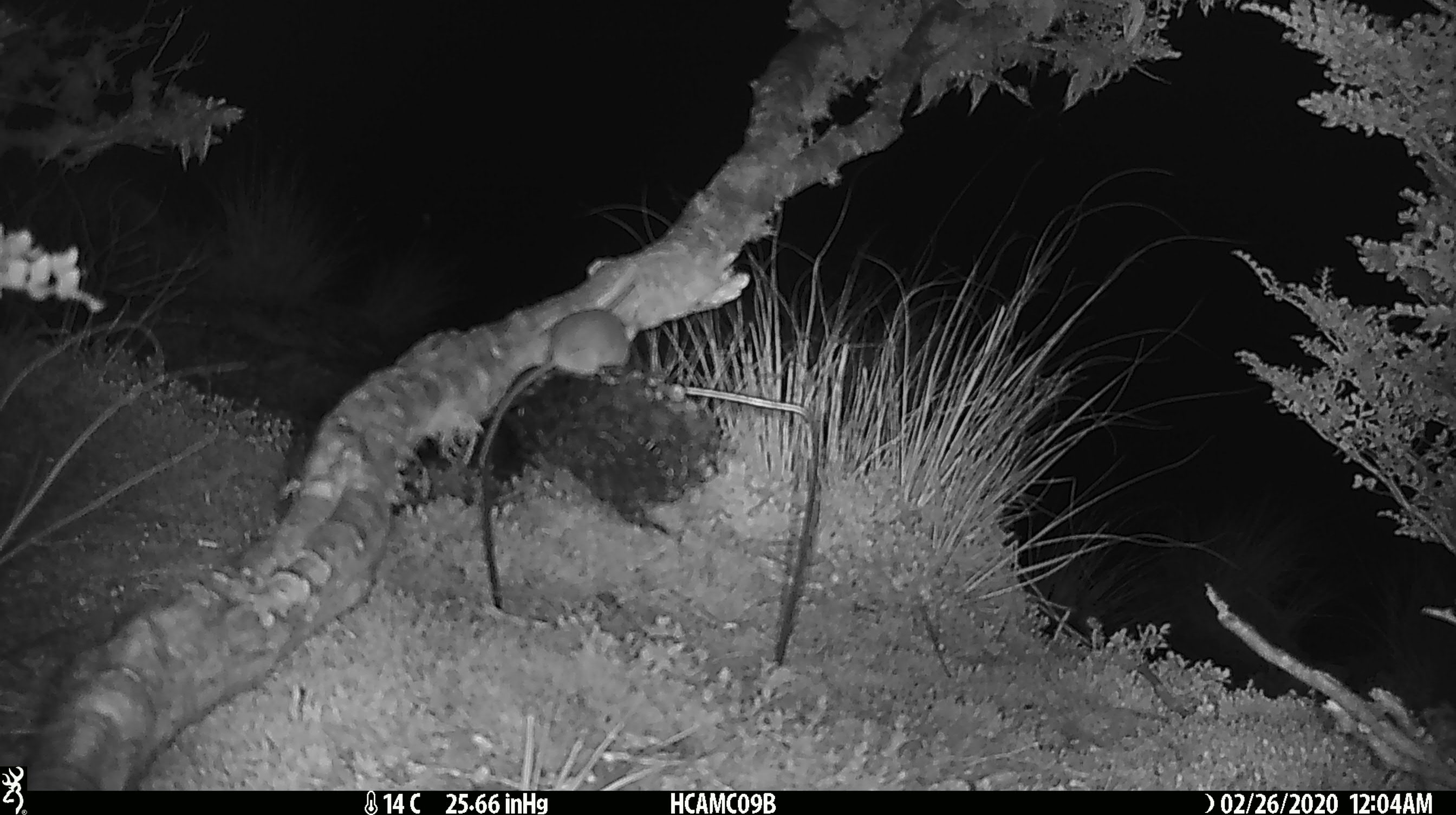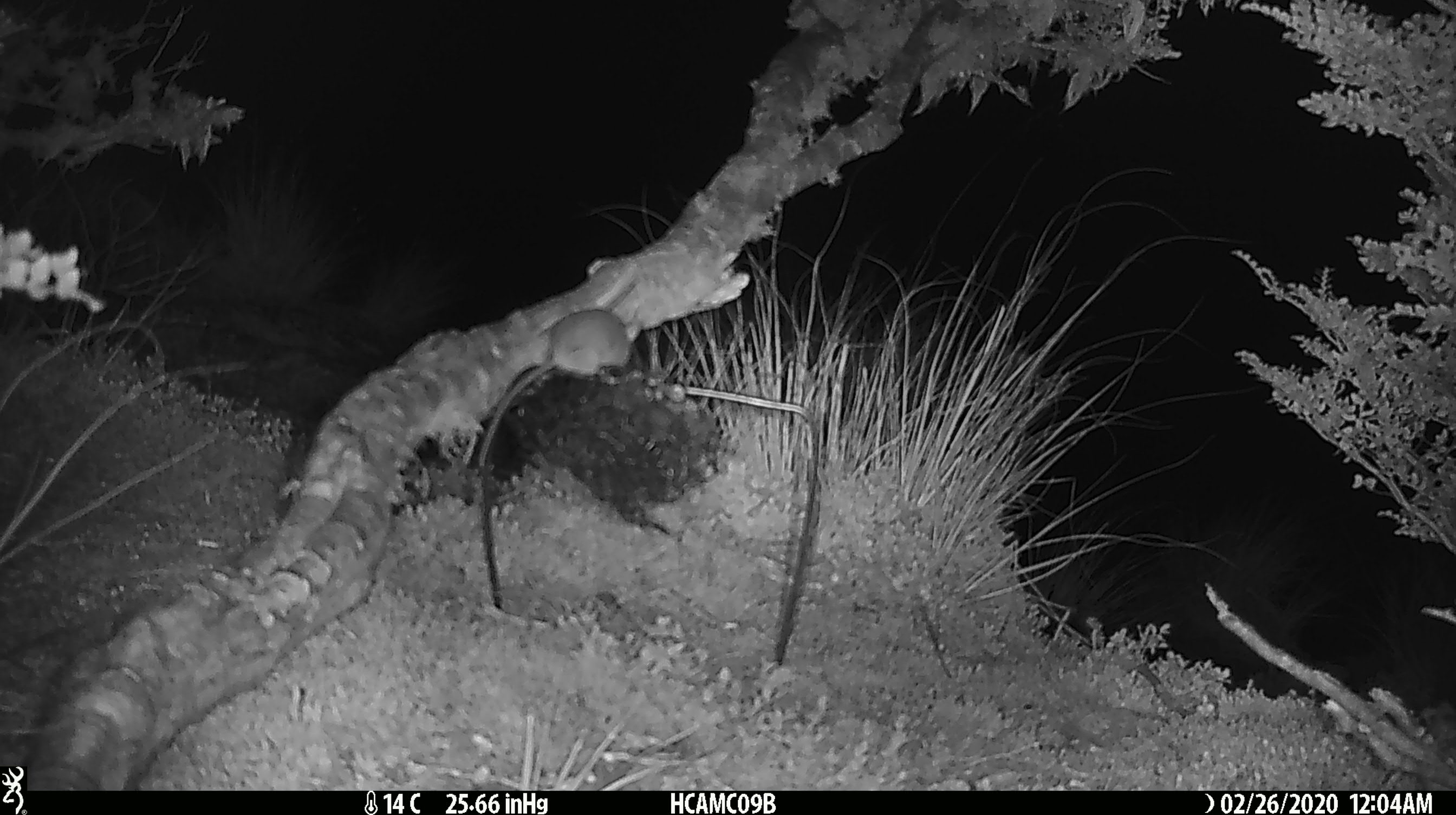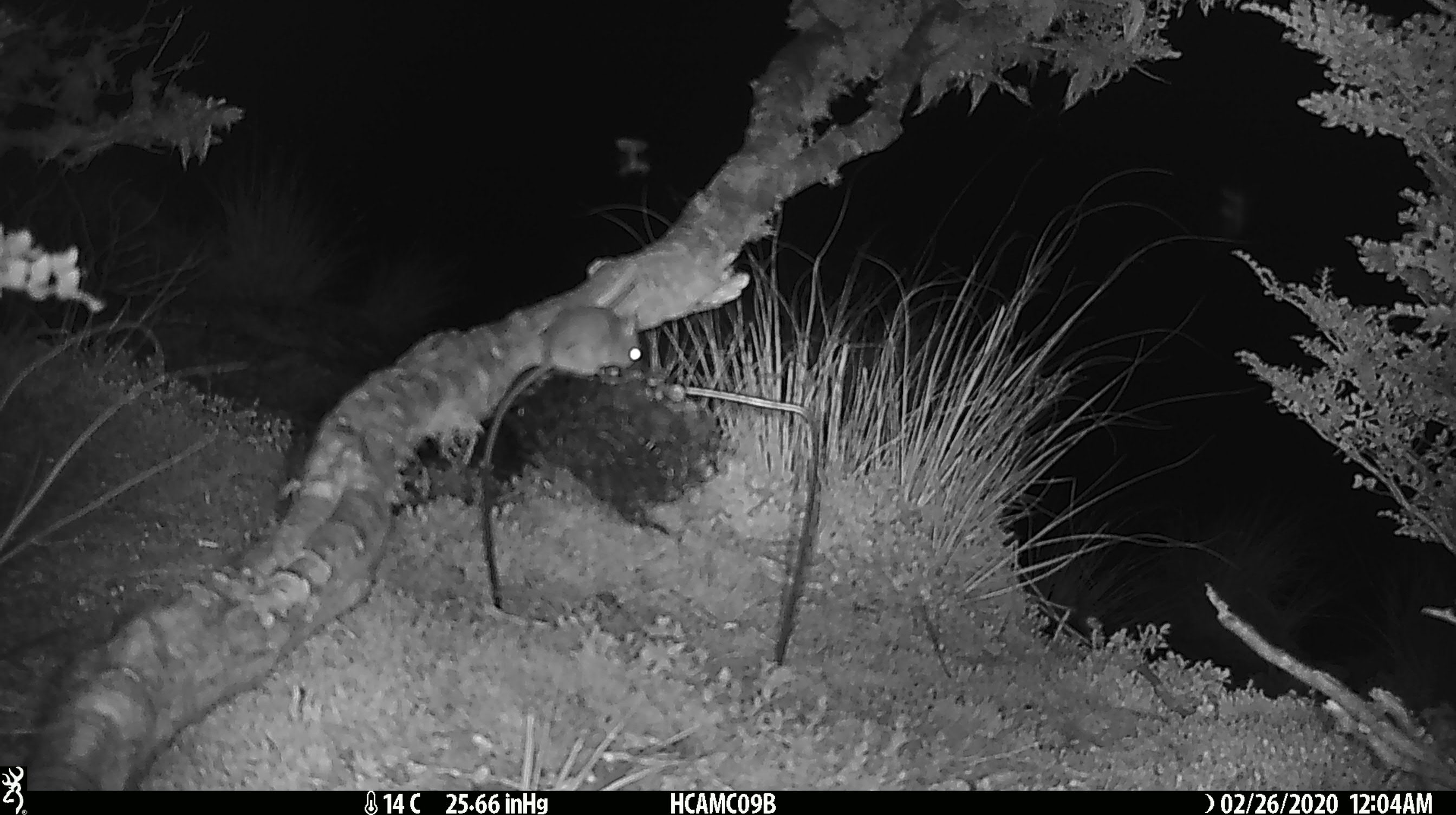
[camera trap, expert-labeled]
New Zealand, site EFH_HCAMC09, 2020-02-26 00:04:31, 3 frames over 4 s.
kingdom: Animalia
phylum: Chordata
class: Mammalia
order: Rodentia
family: Muridae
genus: Mus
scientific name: Mus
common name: mouse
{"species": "mouse (Mus)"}